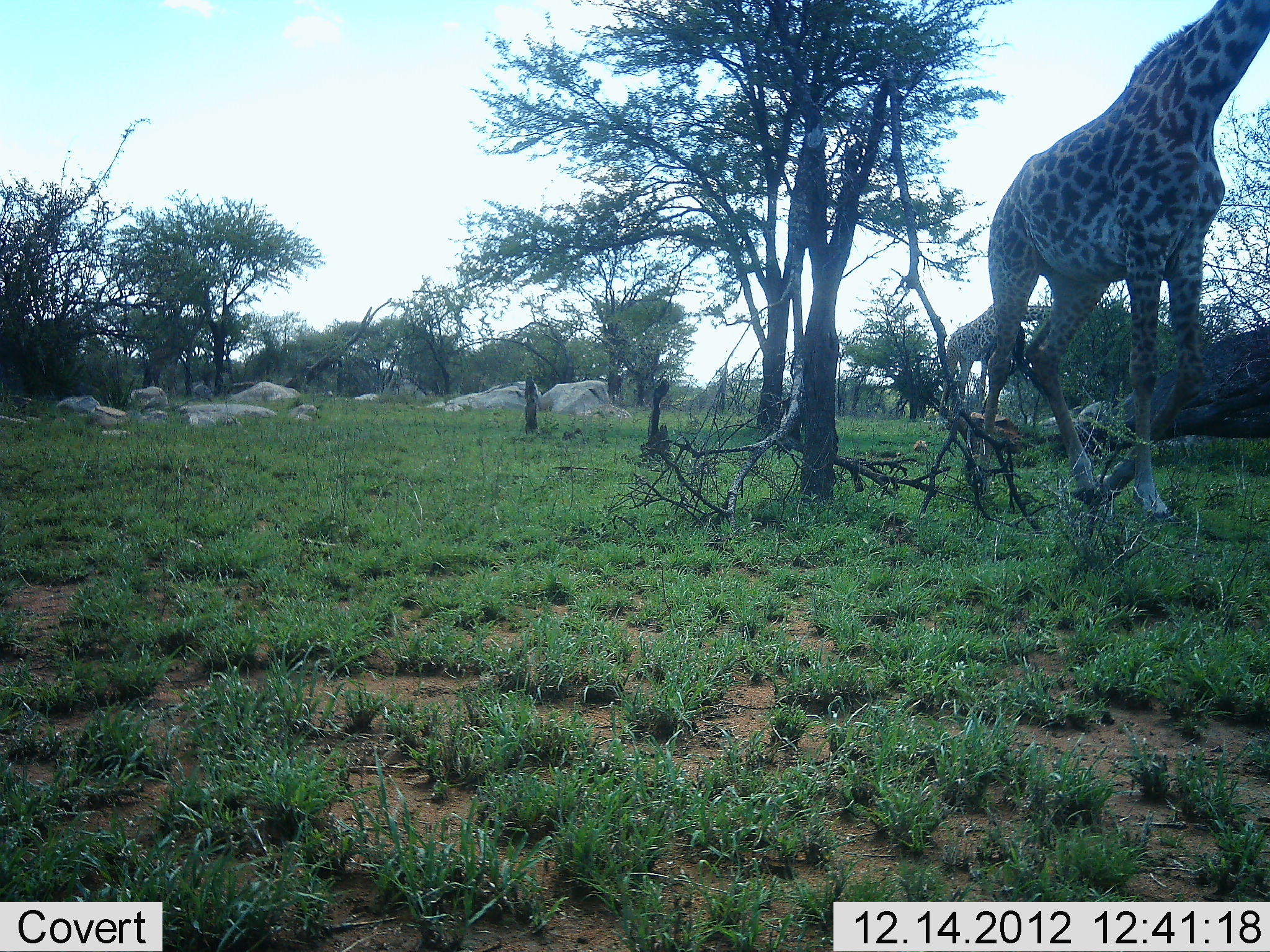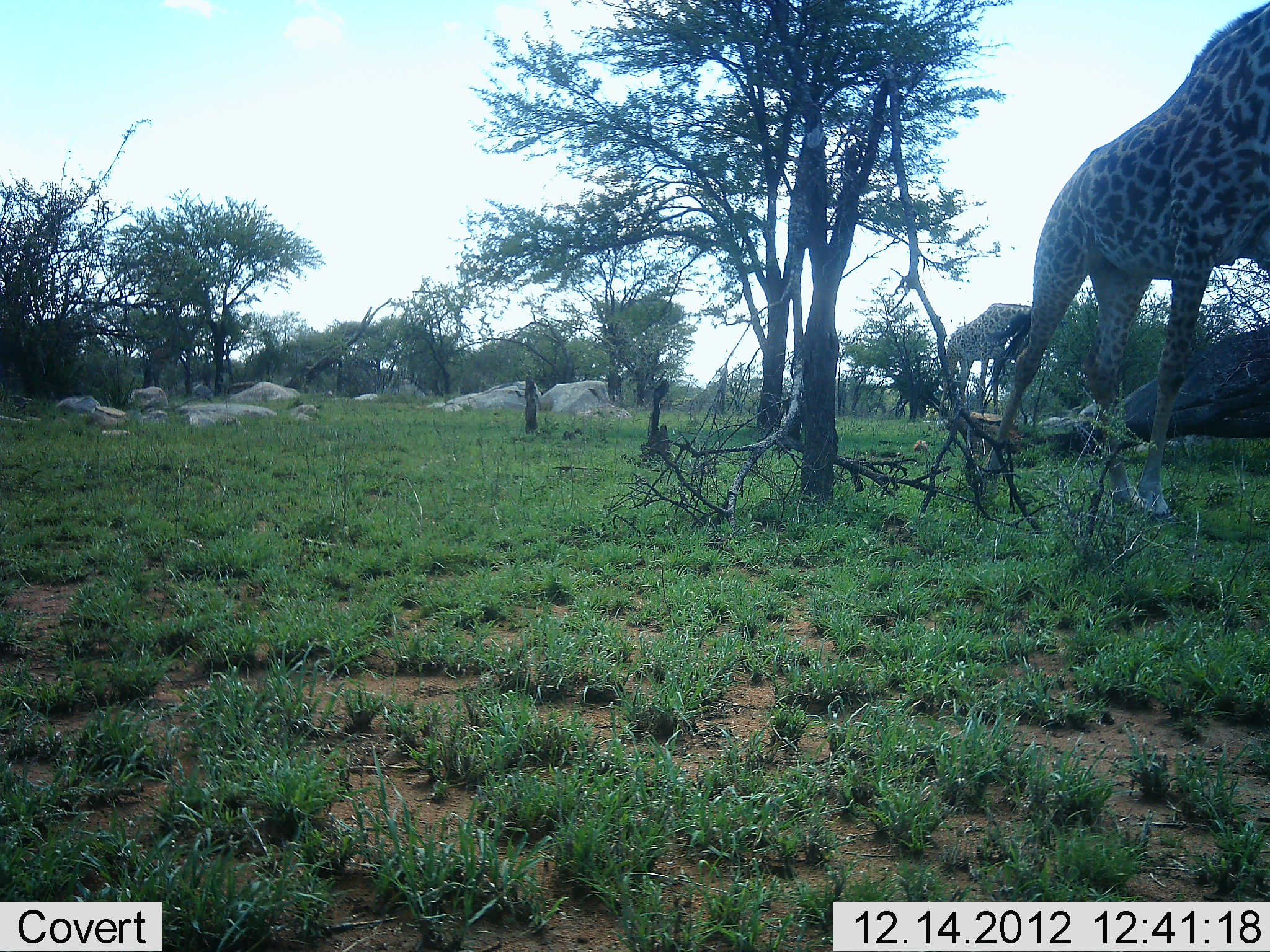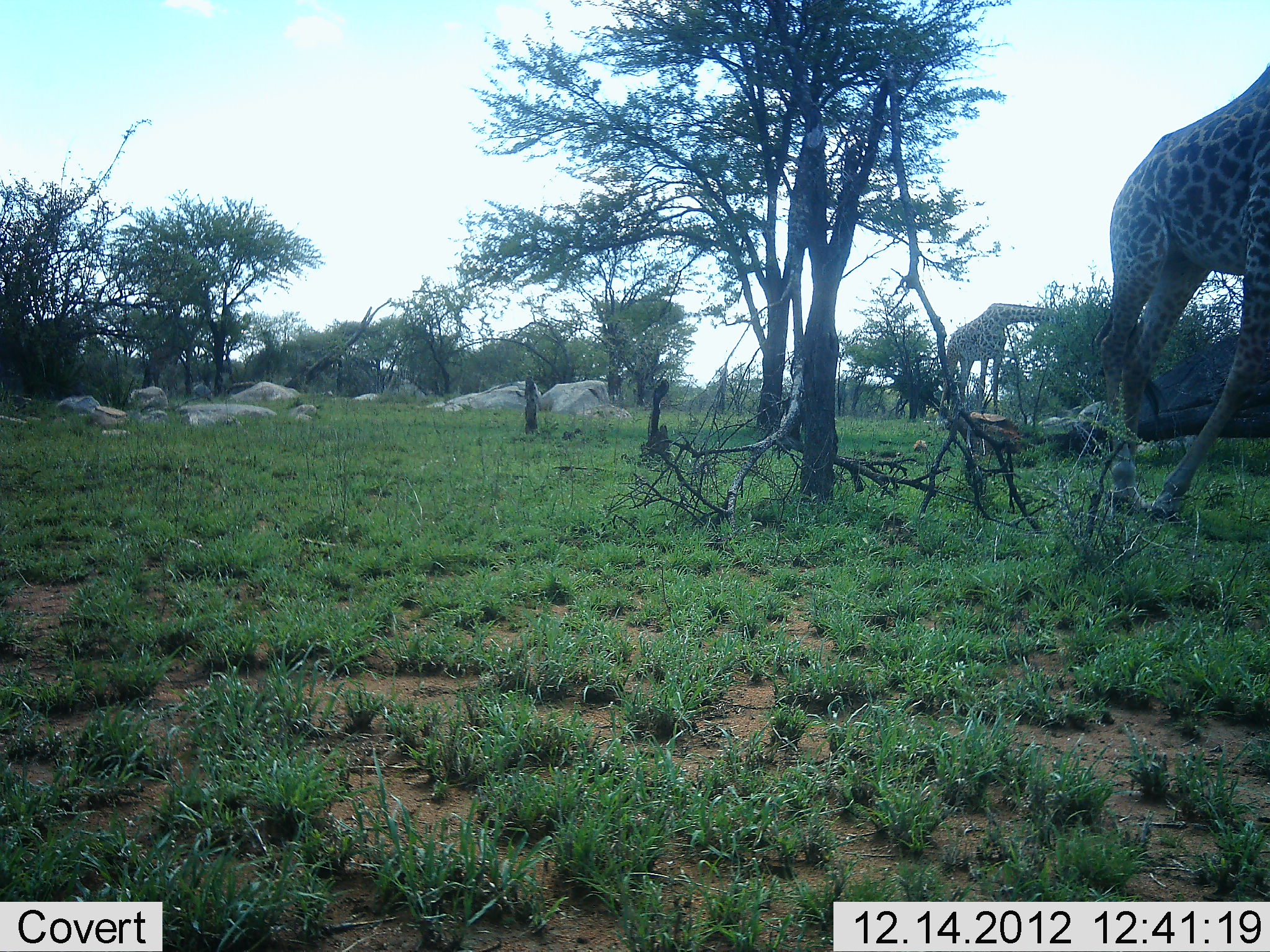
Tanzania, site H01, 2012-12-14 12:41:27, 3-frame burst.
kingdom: Animalia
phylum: Chordata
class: Mammalia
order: Artiodactyla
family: Giraffidae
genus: Giraffa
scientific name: Giraffa camelopardalis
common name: giraffe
Giraffe (Giraffa camelopardalis), count 2. Behavior (volunteer vote fractions): standing 37%, resting 0%, moving 80%, interacting 0%. Young present (vote fraction): 0%. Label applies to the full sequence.